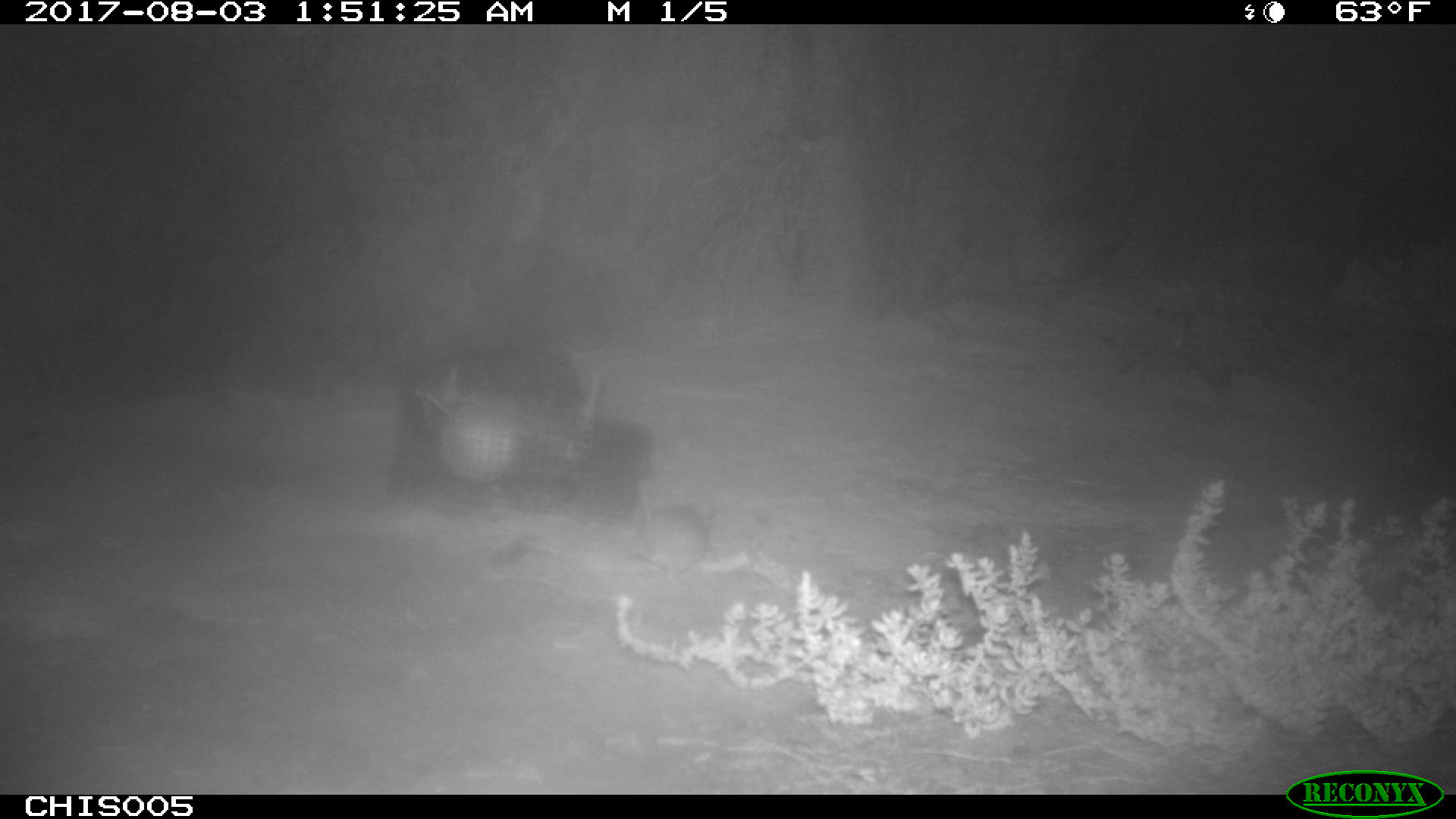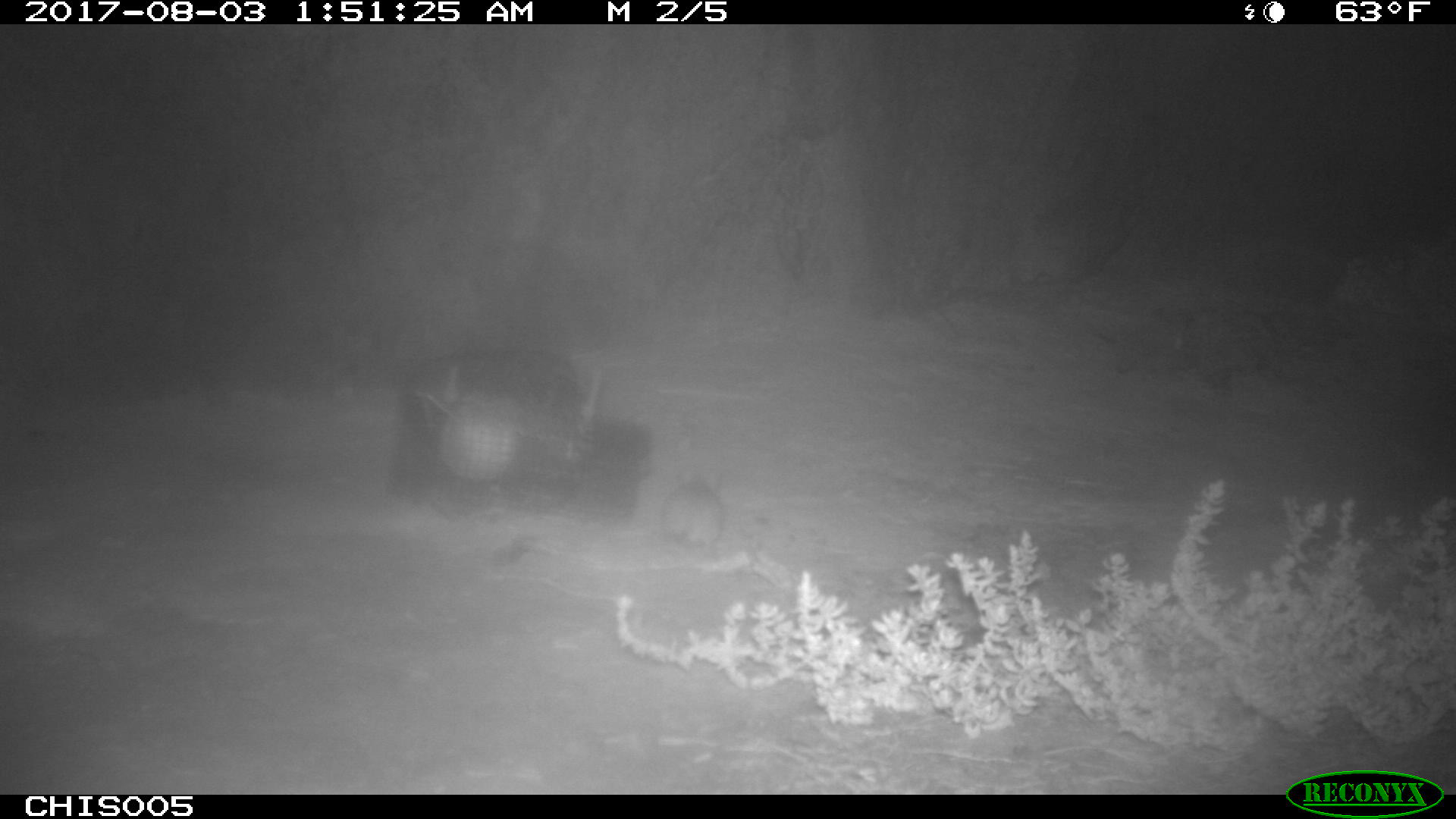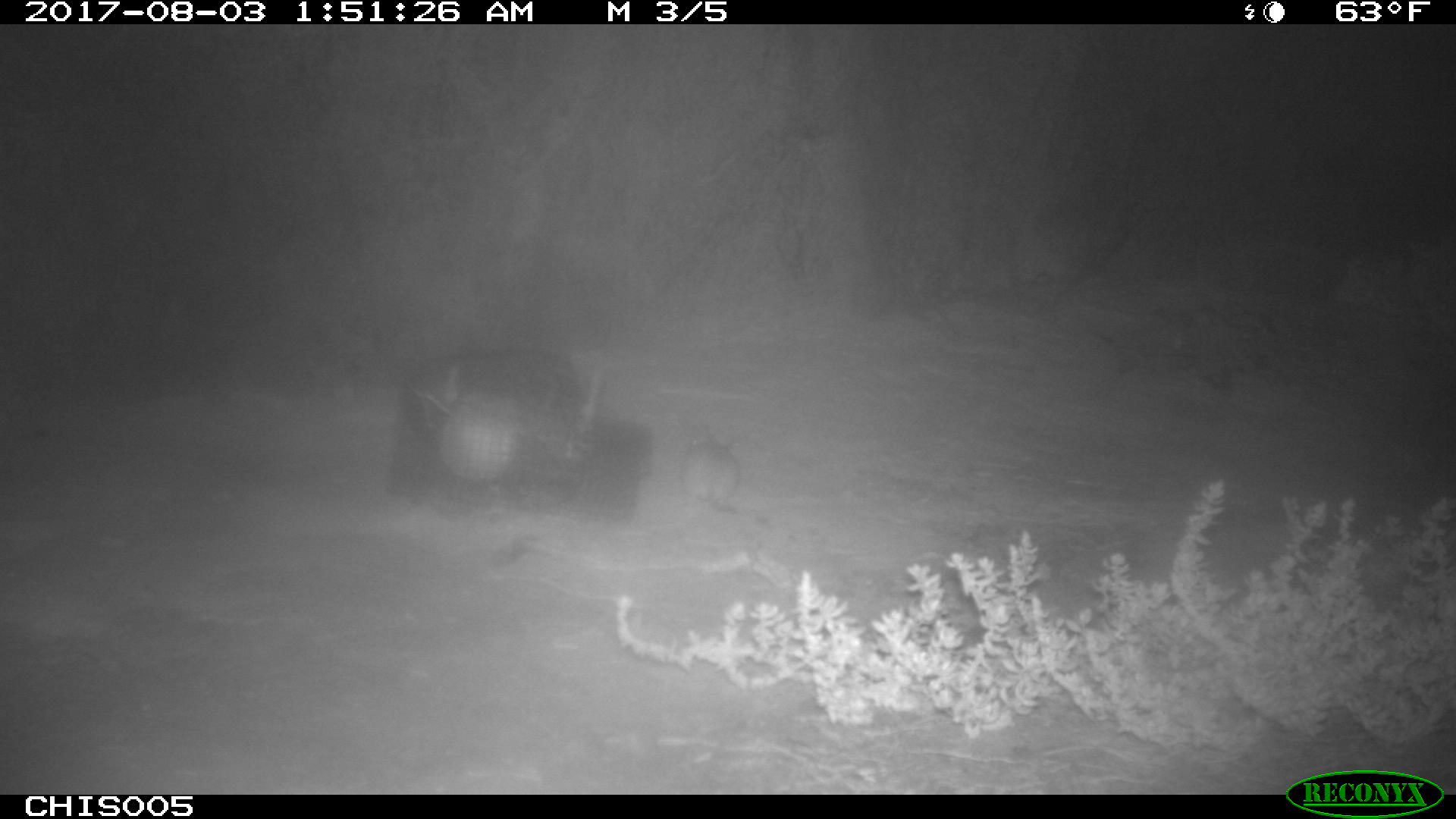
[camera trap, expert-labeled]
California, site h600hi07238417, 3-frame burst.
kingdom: Animalia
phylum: Chordata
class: Mammalia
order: Rodentia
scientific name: Rodentia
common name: rodent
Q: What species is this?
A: Rodent (Rodentia).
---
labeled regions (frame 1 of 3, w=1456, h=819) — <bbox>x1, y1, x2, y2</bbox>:
rodent: <bbox>625, 484, 707, 580</bbox>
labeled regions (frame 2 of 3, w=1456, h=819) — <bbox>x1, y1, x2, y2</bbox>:
rodent: <bbox>657, 466, 727, 551</bbox>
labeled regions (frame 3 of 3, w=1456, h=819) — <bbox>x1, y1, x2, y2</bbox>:
rodent: <bbox>686, 433, 752, 513</bbox>